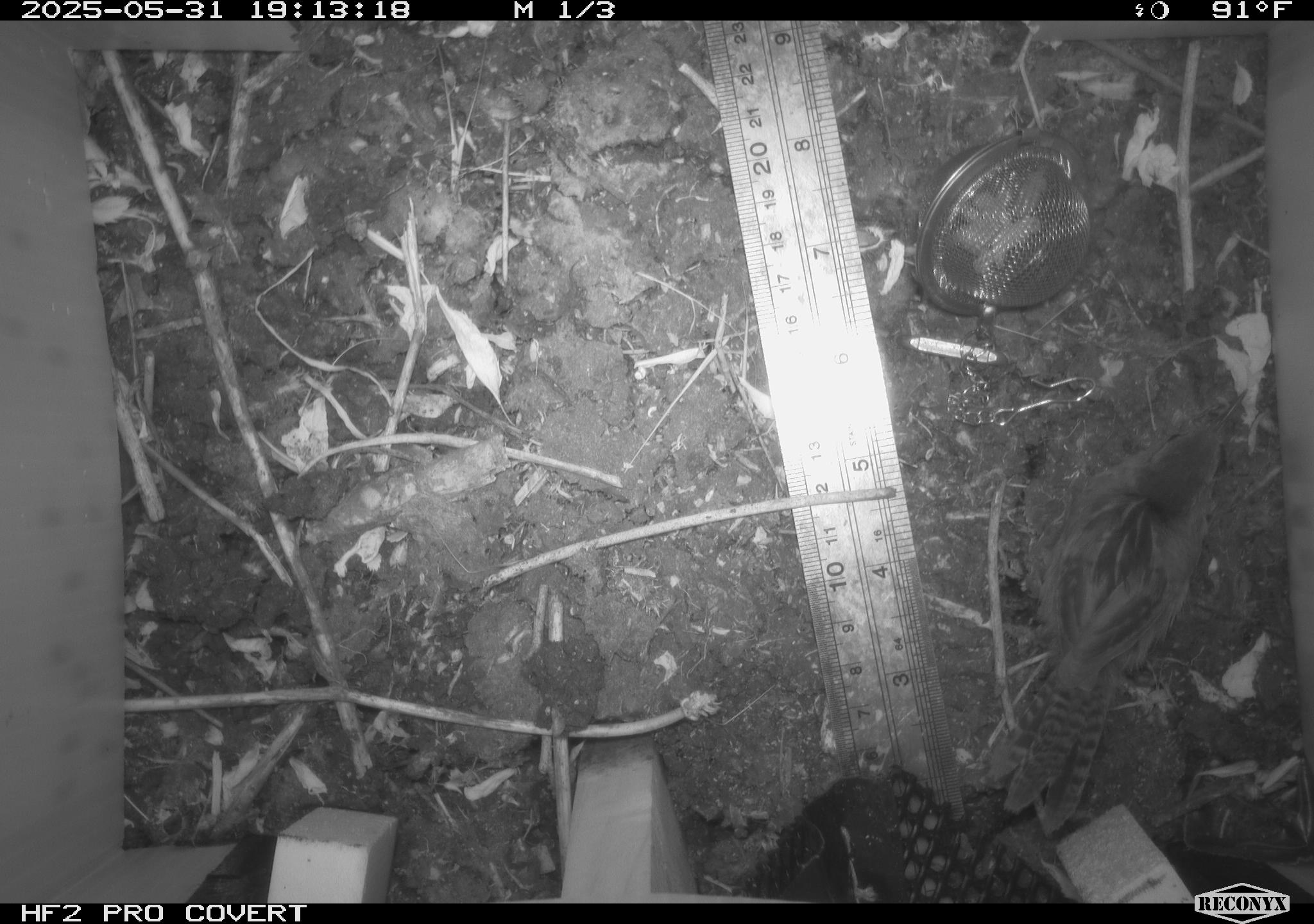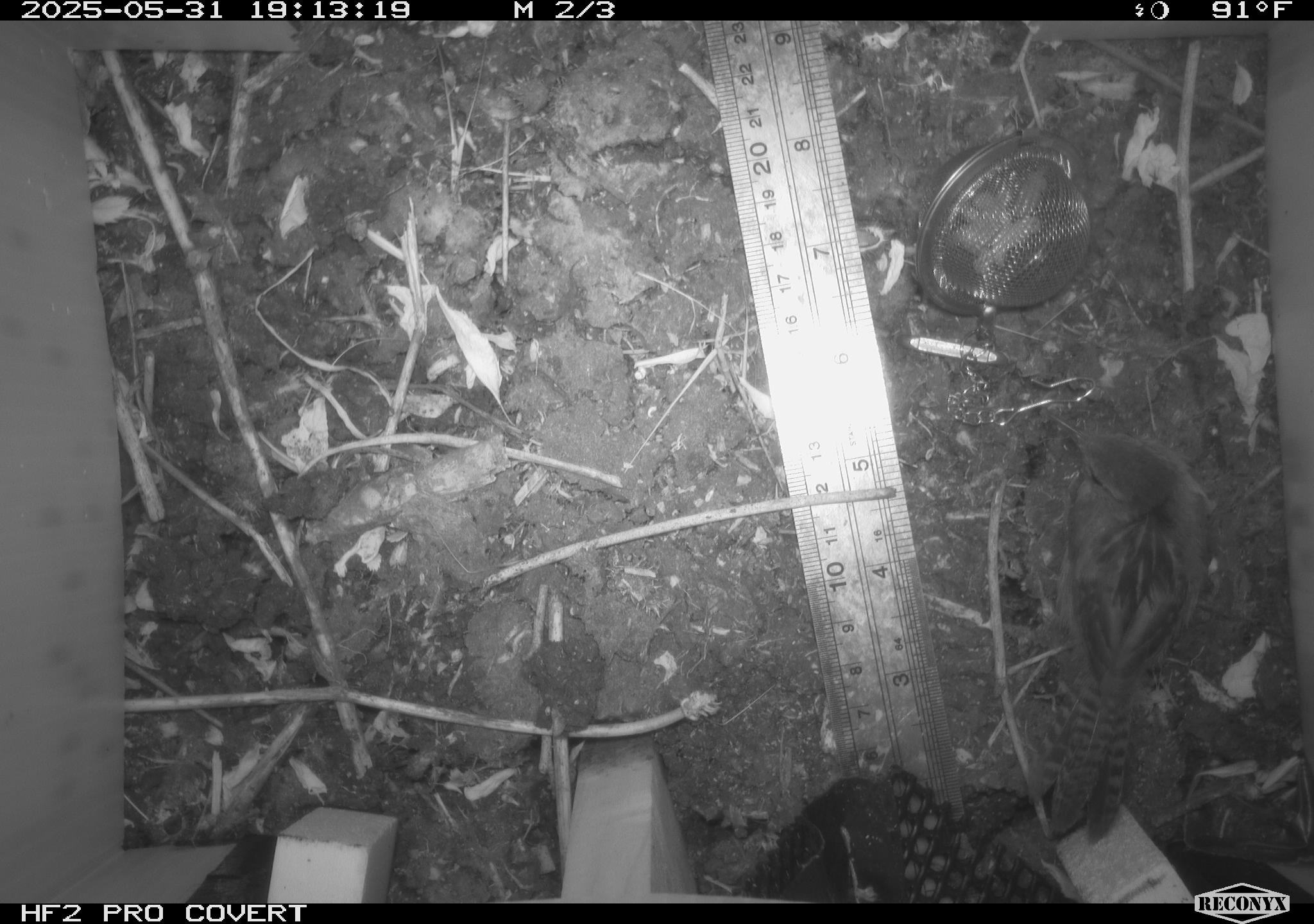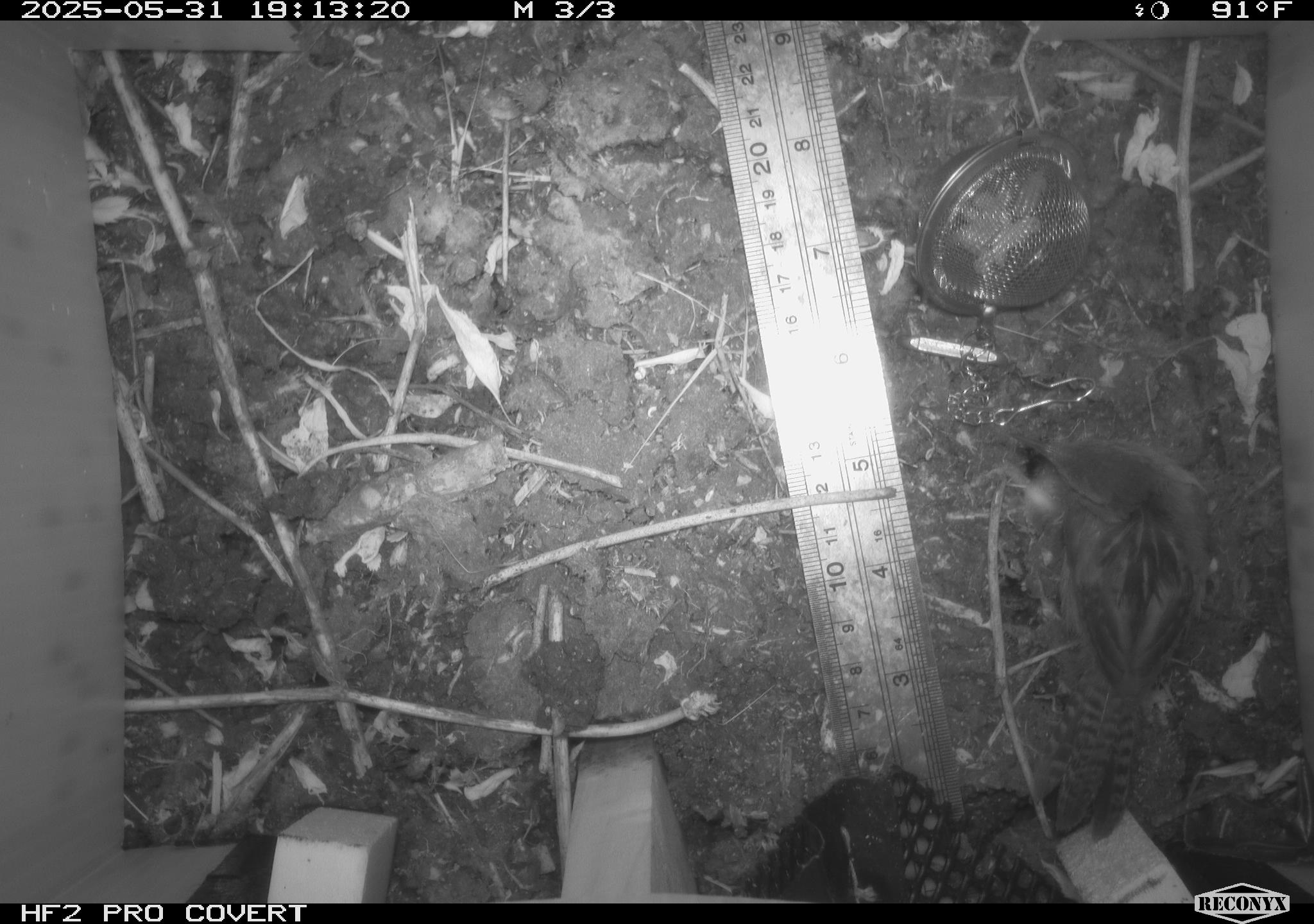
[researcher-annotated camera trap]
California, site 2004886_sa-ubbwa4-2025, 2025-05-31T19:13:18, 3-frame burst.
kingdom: Animalia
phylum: Chordata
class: Aves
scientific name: Aves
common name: bird